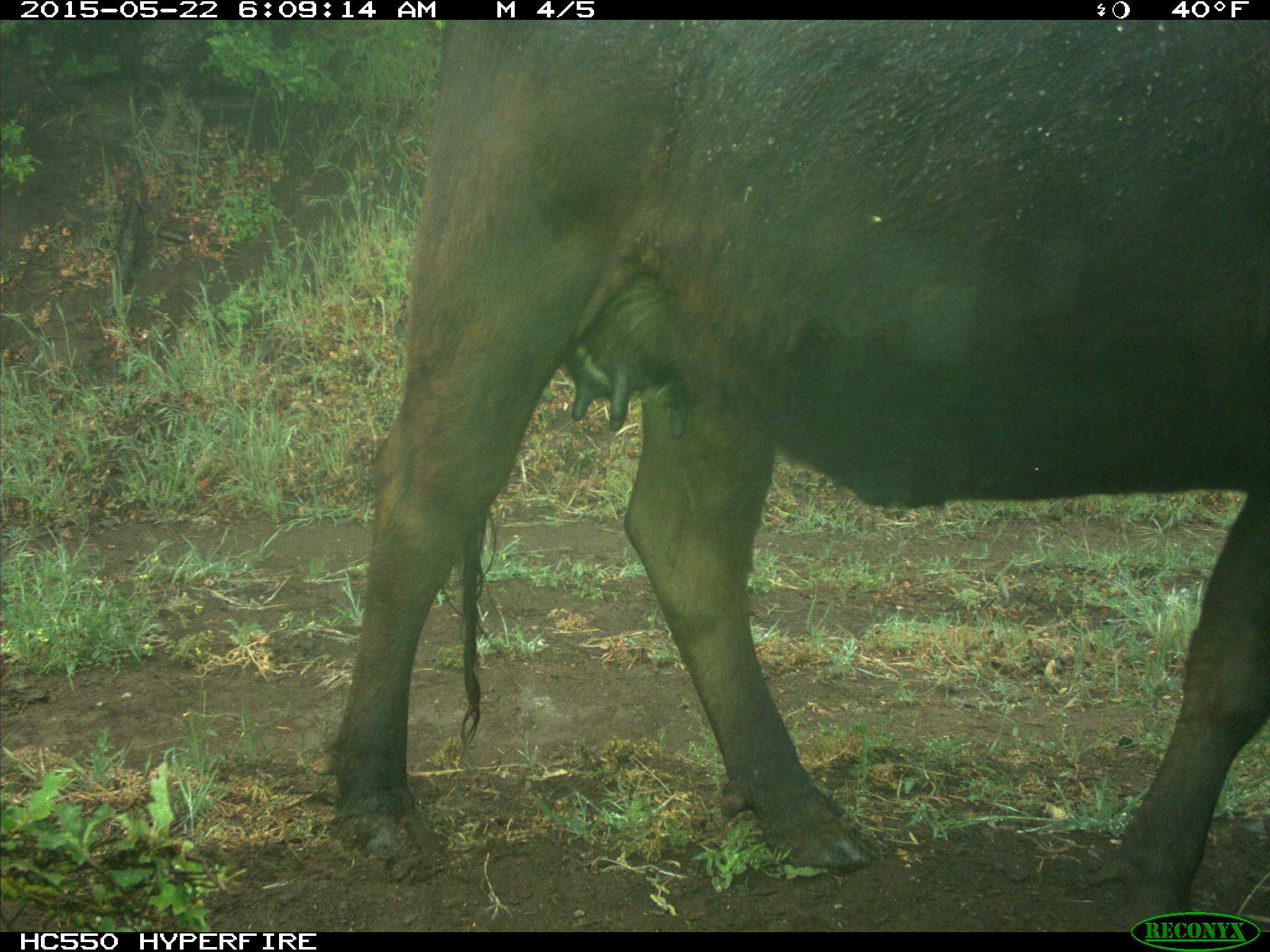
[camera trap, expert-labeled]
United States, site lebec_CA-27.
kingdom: Animalia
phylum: Chordata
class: Mammalia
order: Artiodactyla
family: Bovidae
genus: Bos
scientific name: Bos taurus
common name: domestic cow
Bos taurus (domestic cow).